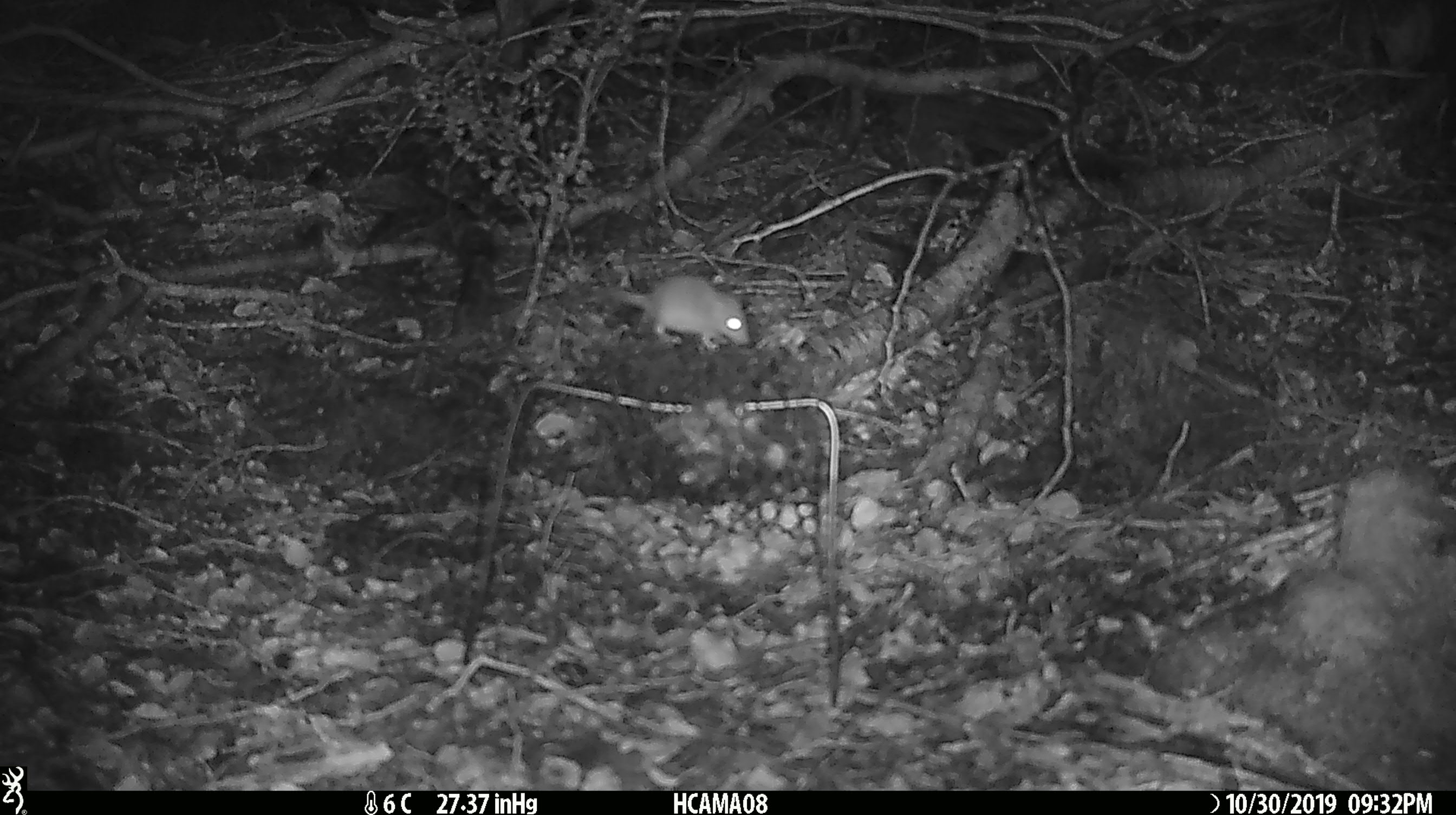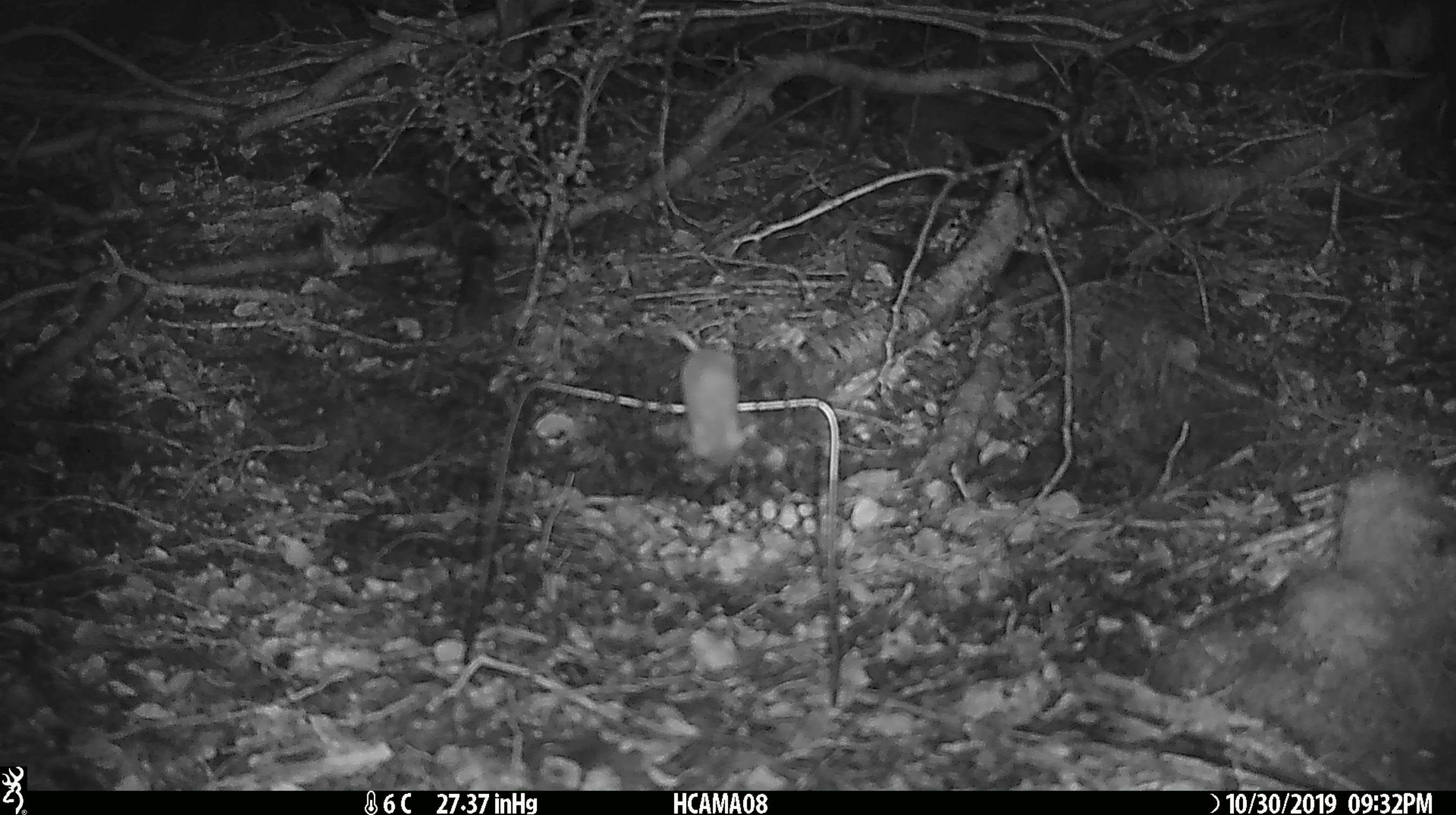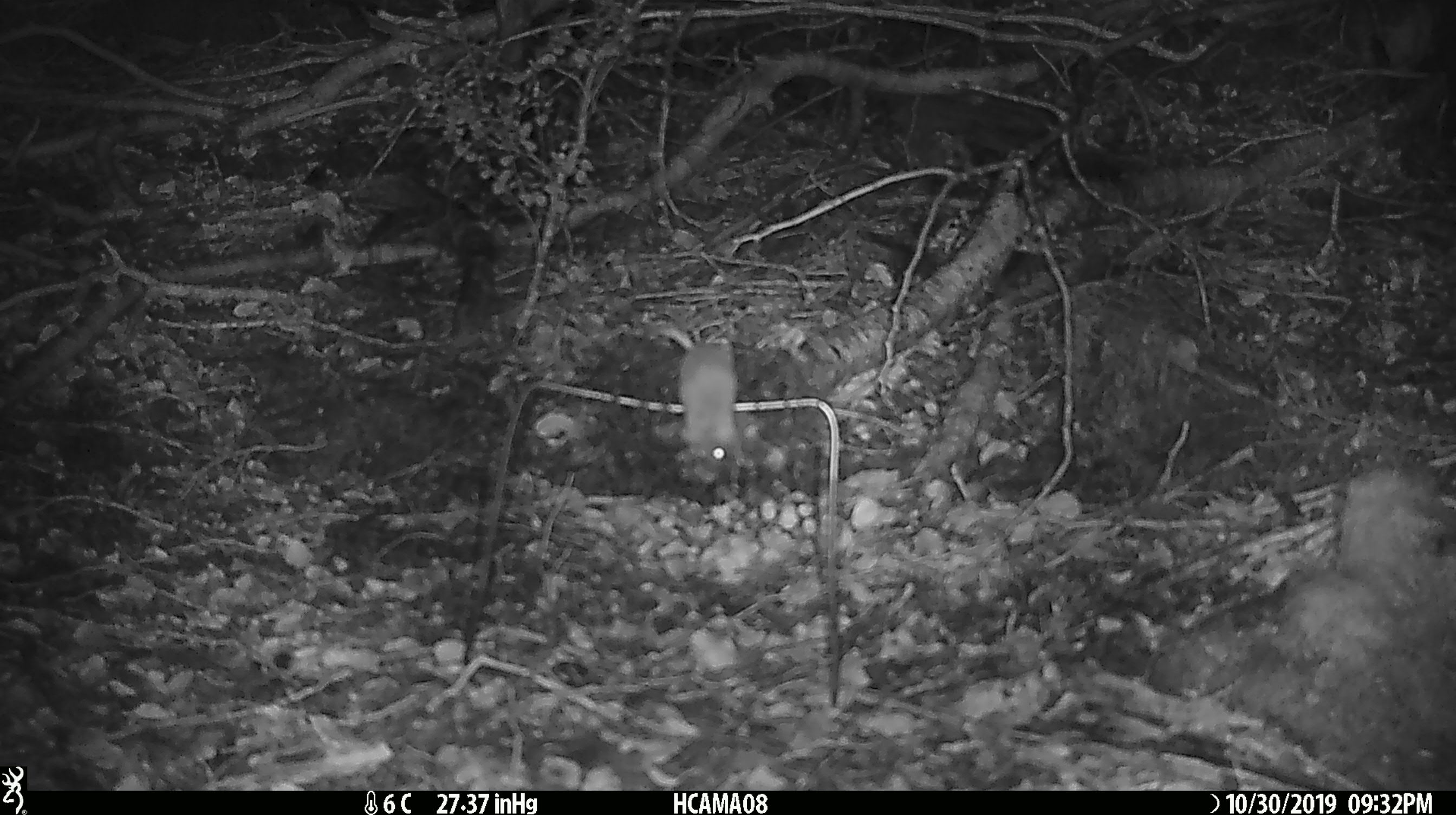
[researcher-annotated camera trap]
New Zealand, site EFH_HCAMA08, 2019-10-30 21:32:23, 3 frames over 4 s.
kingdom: Animalia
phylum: Chordata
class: Mammalia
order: Rodentia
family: Muridae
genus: Mus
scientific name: Mus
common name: mouse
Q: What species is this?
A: Mouse (Mus).